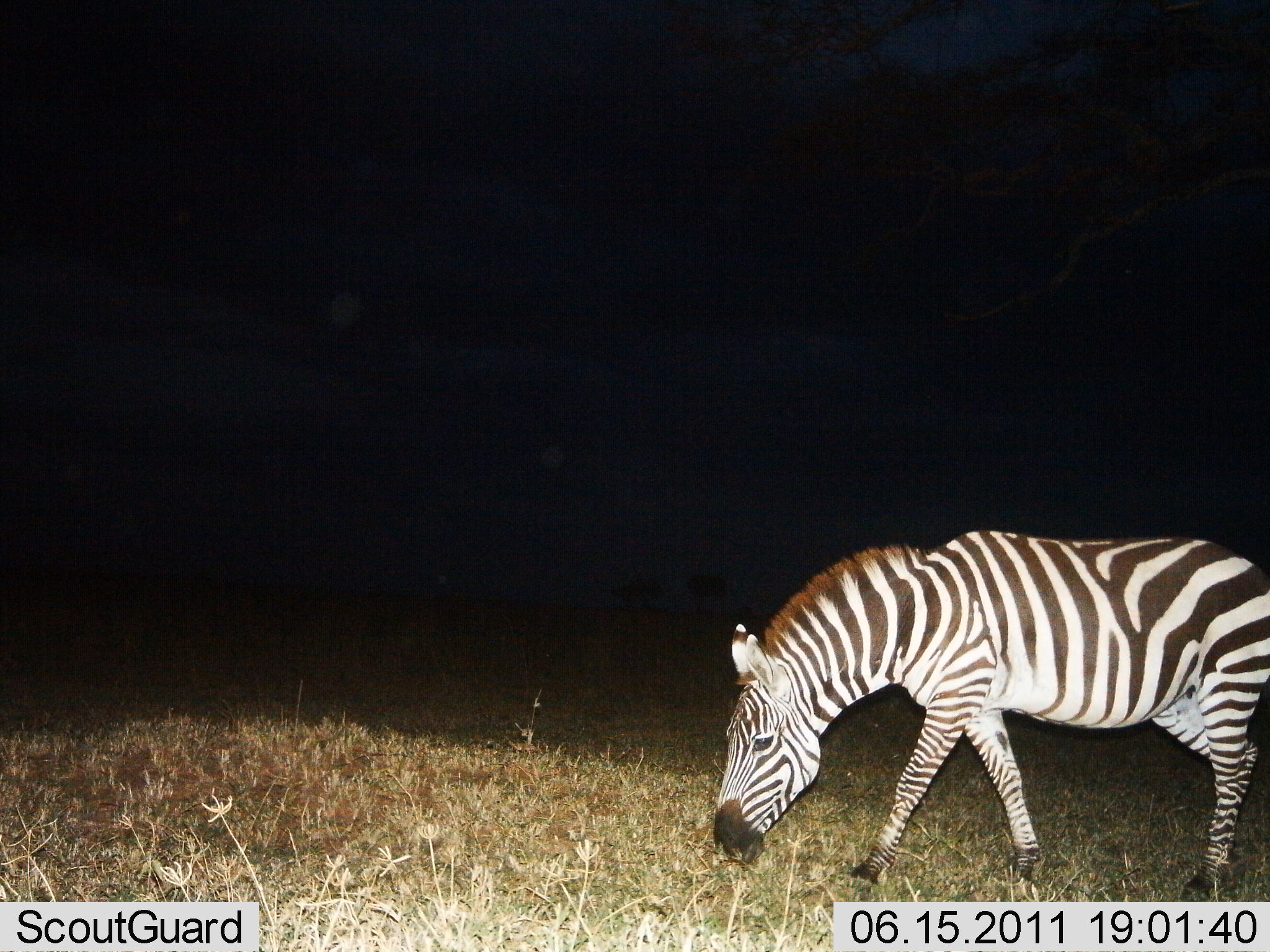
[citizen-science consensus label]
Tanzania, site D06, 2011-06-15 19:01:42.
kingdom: Animalia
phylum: Chordata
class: Mammalia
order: Perissodactyla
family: Equidae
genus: Equus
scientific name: Equus quagga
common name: plains zebra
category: zebra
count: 1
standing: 8%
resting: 0%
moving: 25%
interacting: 0%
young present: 0%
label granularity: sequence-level